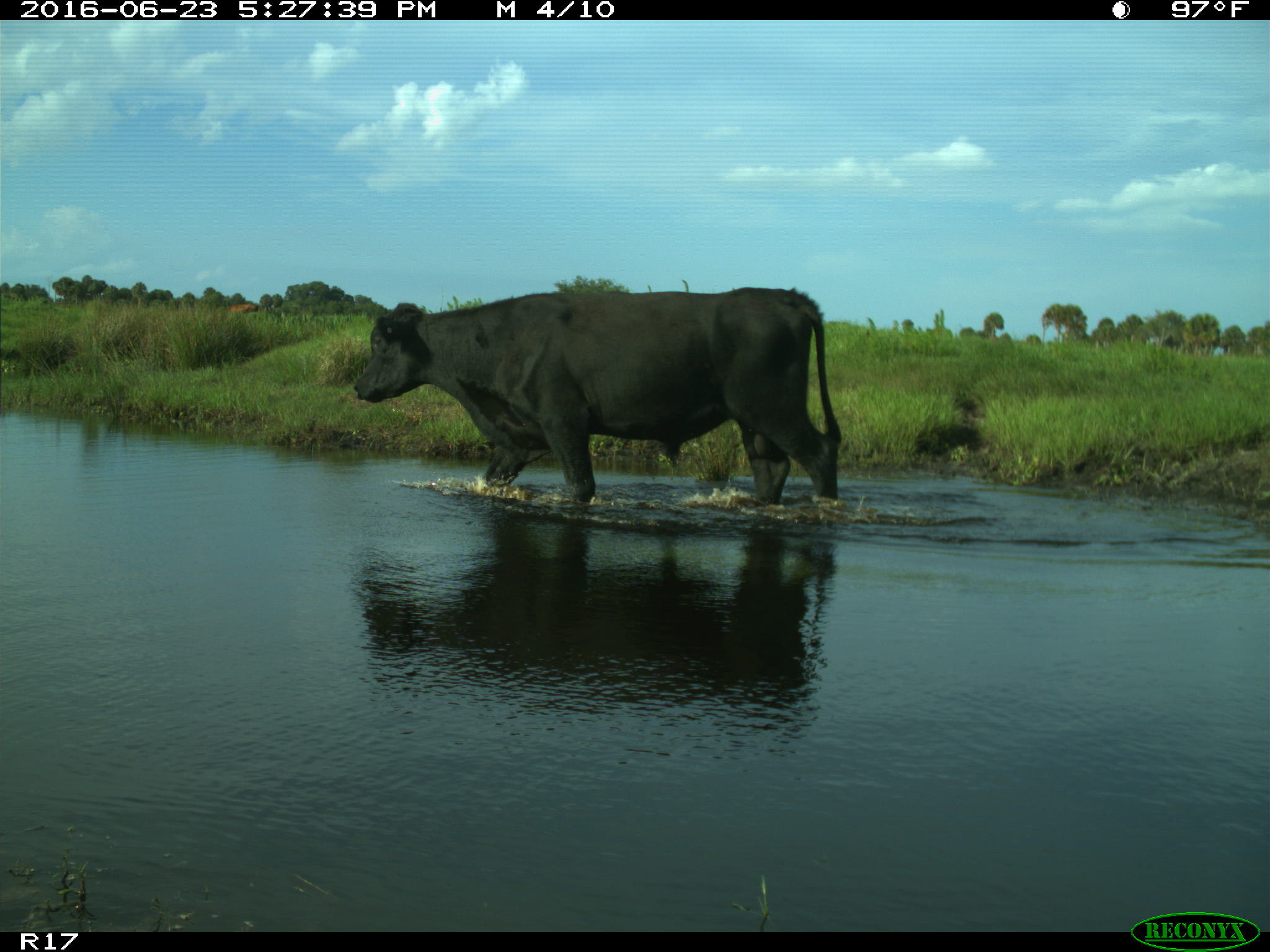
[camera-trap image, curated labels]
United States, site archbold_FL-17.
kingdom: Animalia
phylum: Chordata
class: Mammalia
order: Artiodactyla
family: Bovidae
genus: Bos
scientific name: Bos taurus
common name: domestic cow